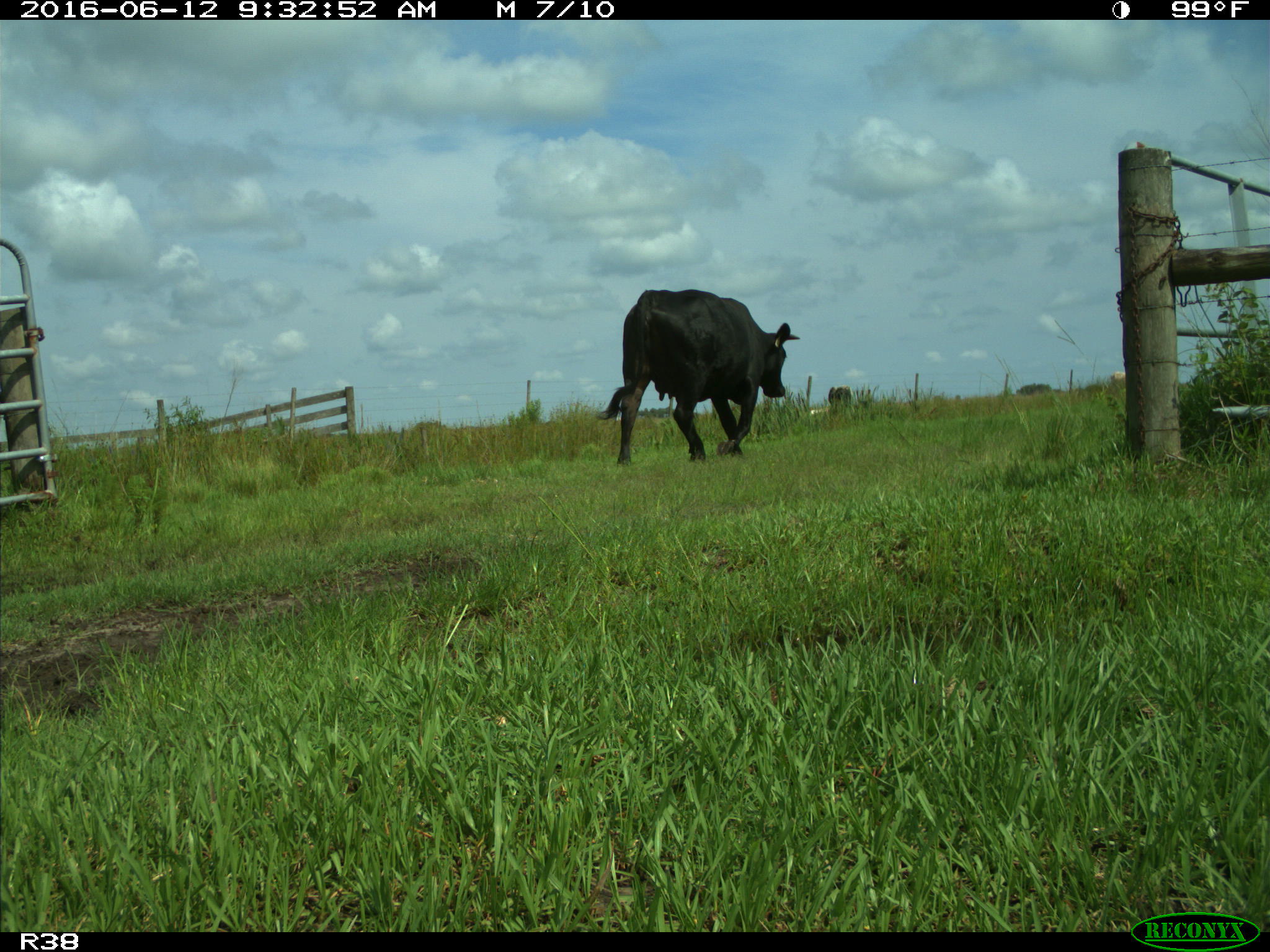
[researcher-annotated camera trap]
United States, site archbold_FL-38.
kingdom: Animalia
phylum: Chordata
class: Mammalia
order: Artiodactyla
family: Bovidae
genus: Bos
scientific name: Bos taurus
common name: domestic cow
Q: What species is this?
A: Bos taurus (domestic cow).